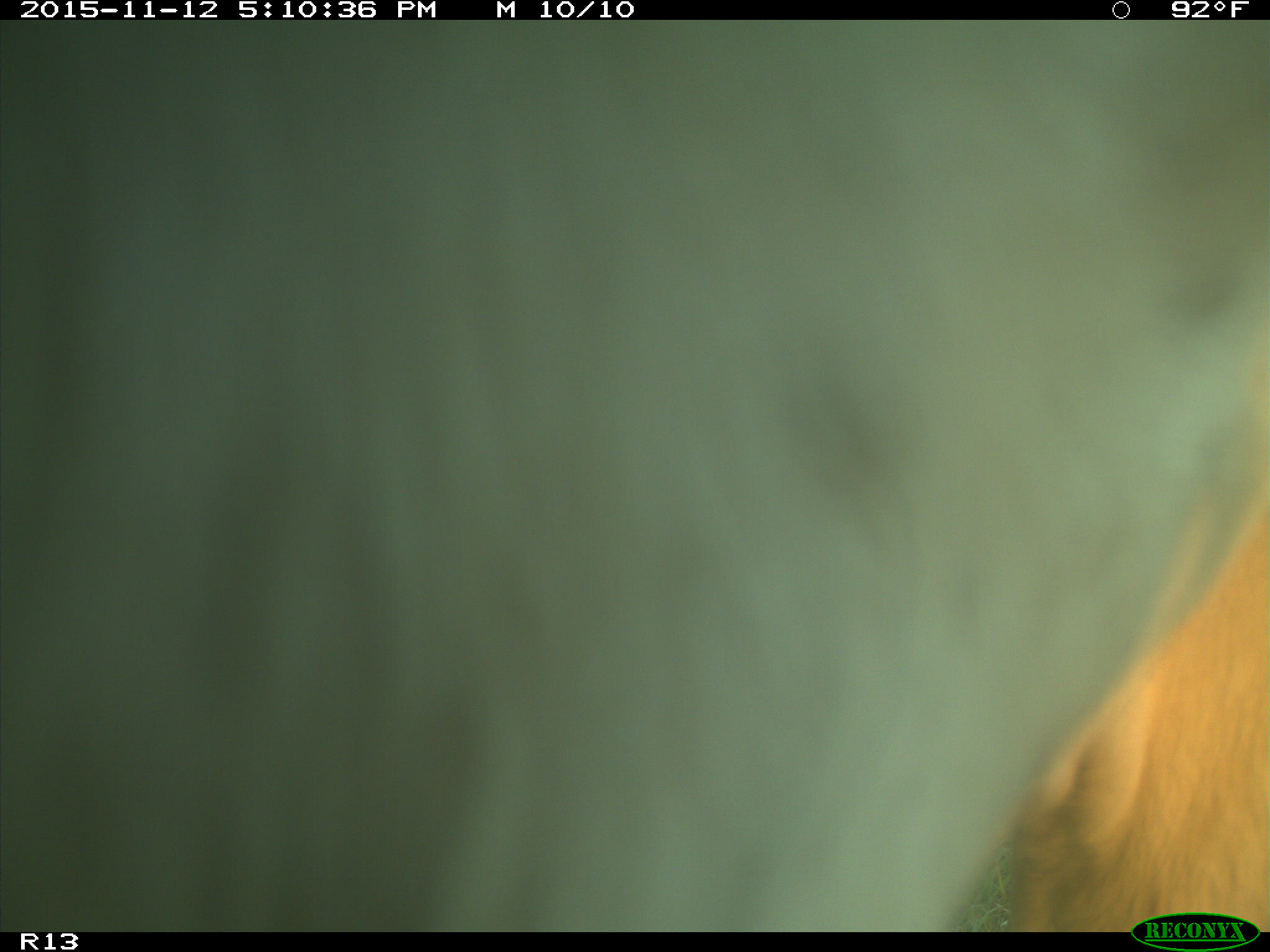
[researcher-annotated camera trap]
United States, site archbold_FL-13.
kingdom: Animalia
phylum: Chordata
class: Mammalia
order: Artiodactyla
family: Bovidae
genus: Bos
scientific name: Bos taurus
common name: domestic cow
Bos taurus (domestic cow).